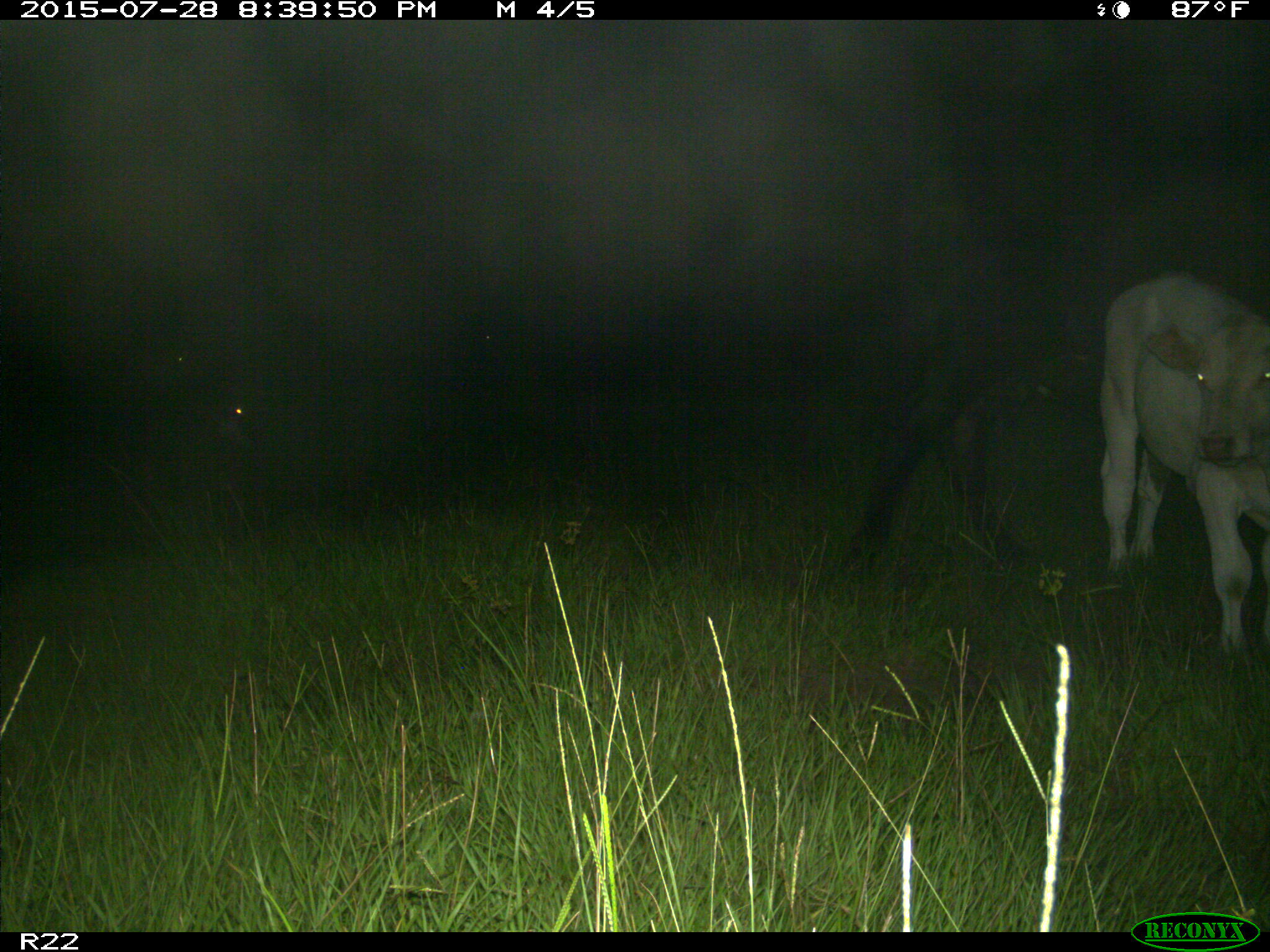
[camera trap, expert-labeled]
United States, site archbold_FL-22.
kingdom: Animalia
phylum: Chordata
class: Mammalia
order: Artiodactyla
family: Bovidae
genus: Bos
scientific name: Bos taurus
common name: domestic cow